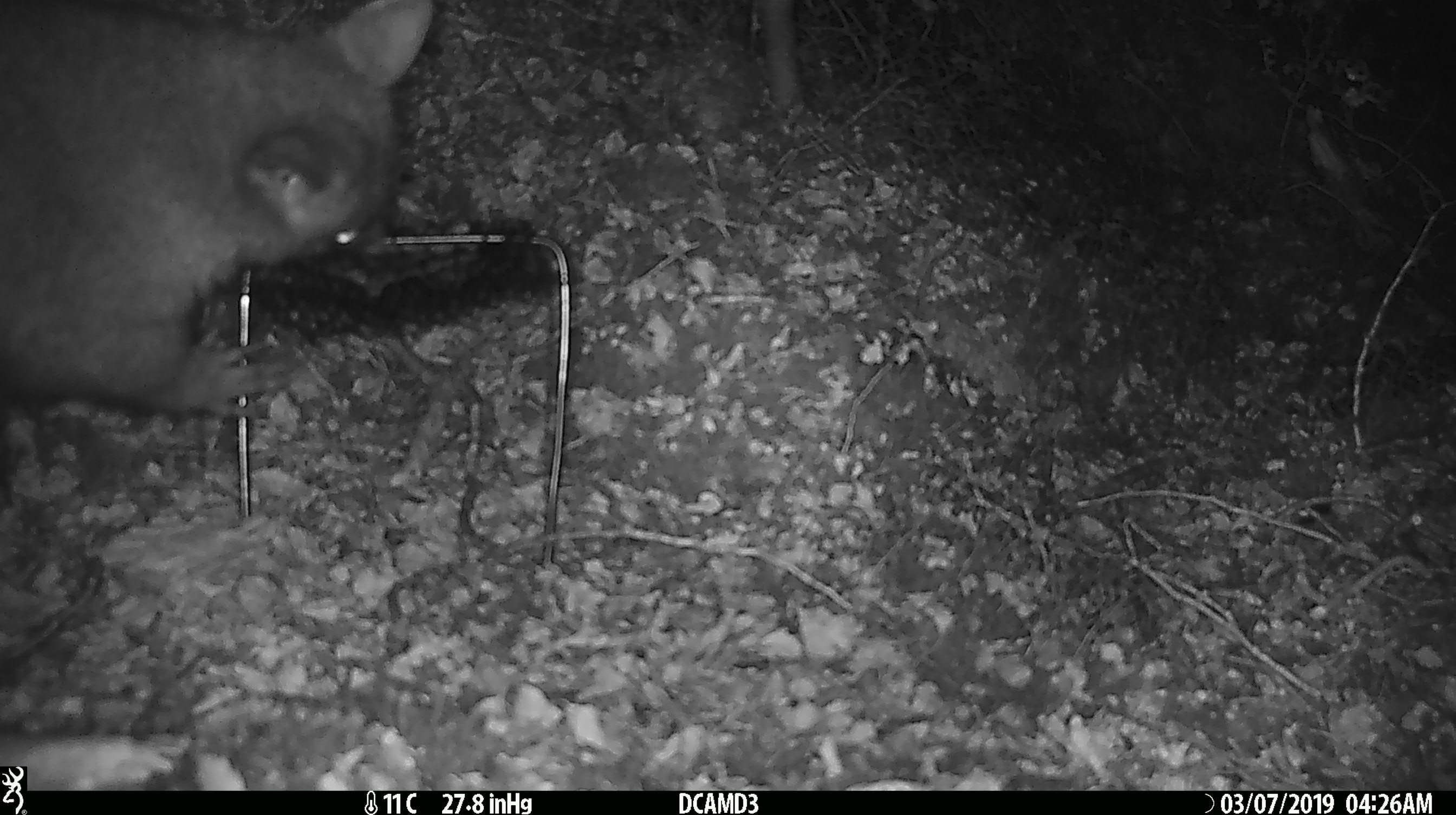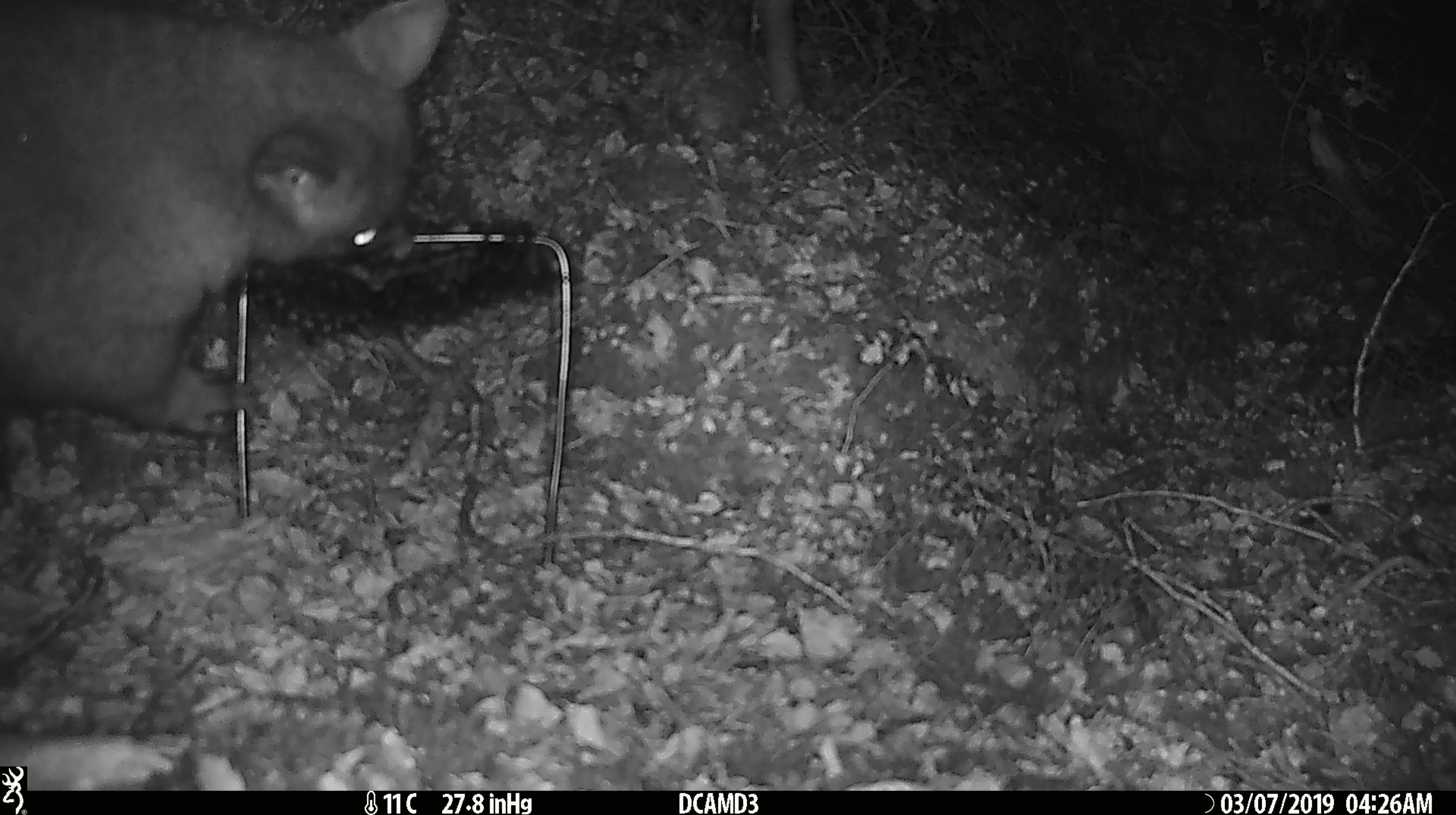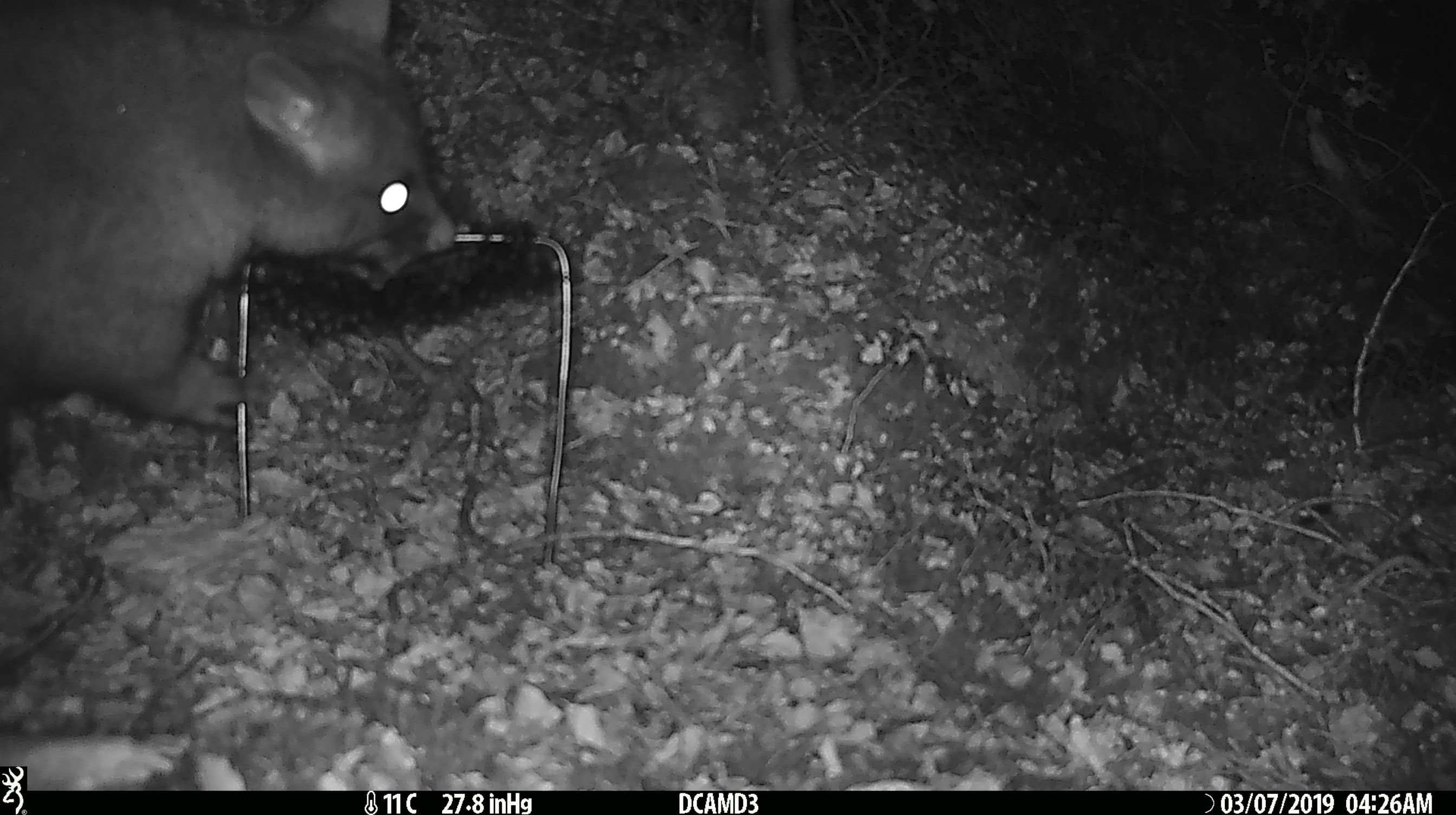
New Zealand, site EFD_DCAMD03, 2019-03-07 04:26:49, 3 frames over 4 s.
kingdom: Animalia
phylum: Chordata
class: Mammalia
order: Diprotodontia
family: Phalangeridae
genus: Trichosurus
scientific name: Trichosurus vulpecula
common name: common brushtail possum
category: possum